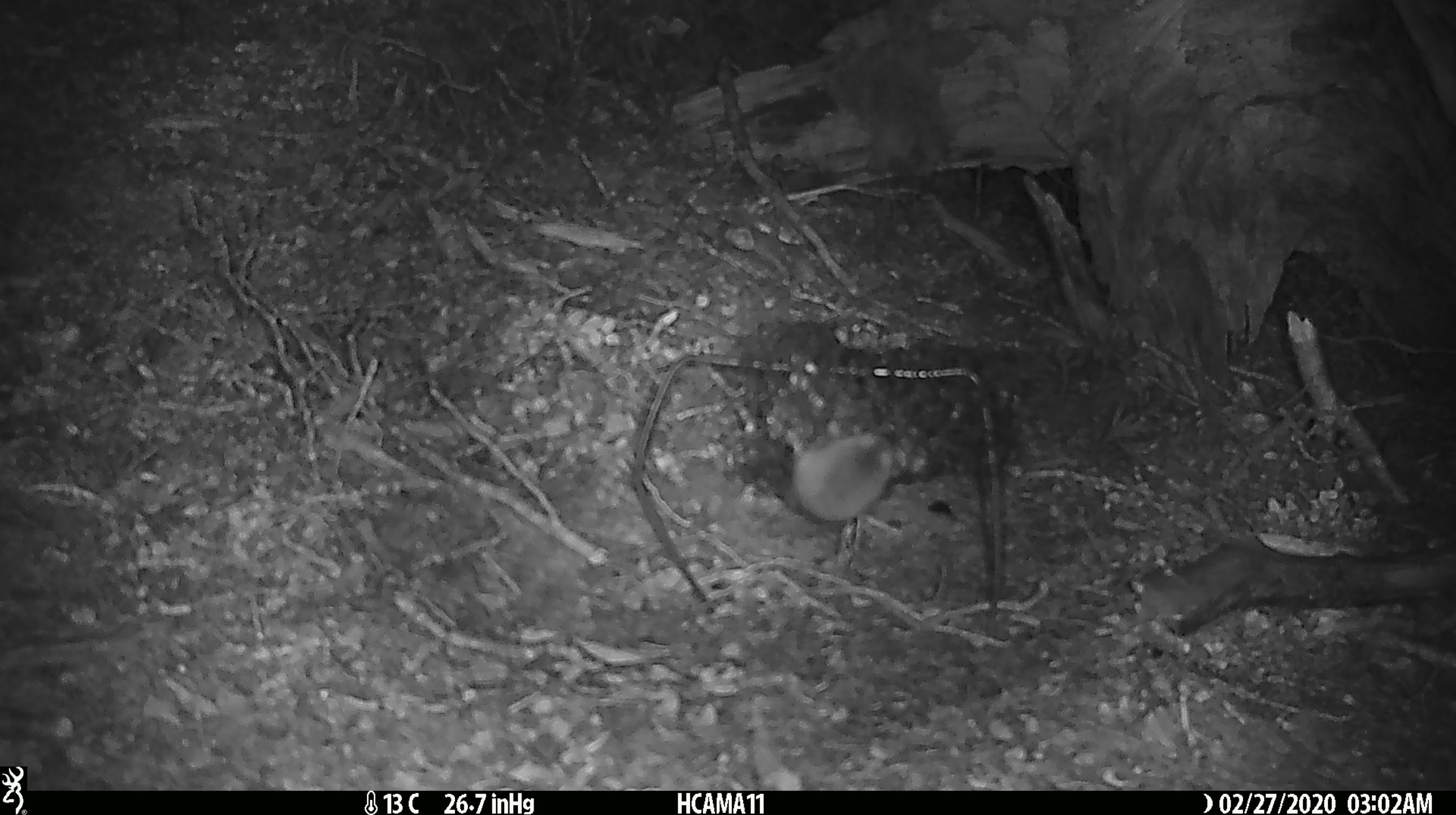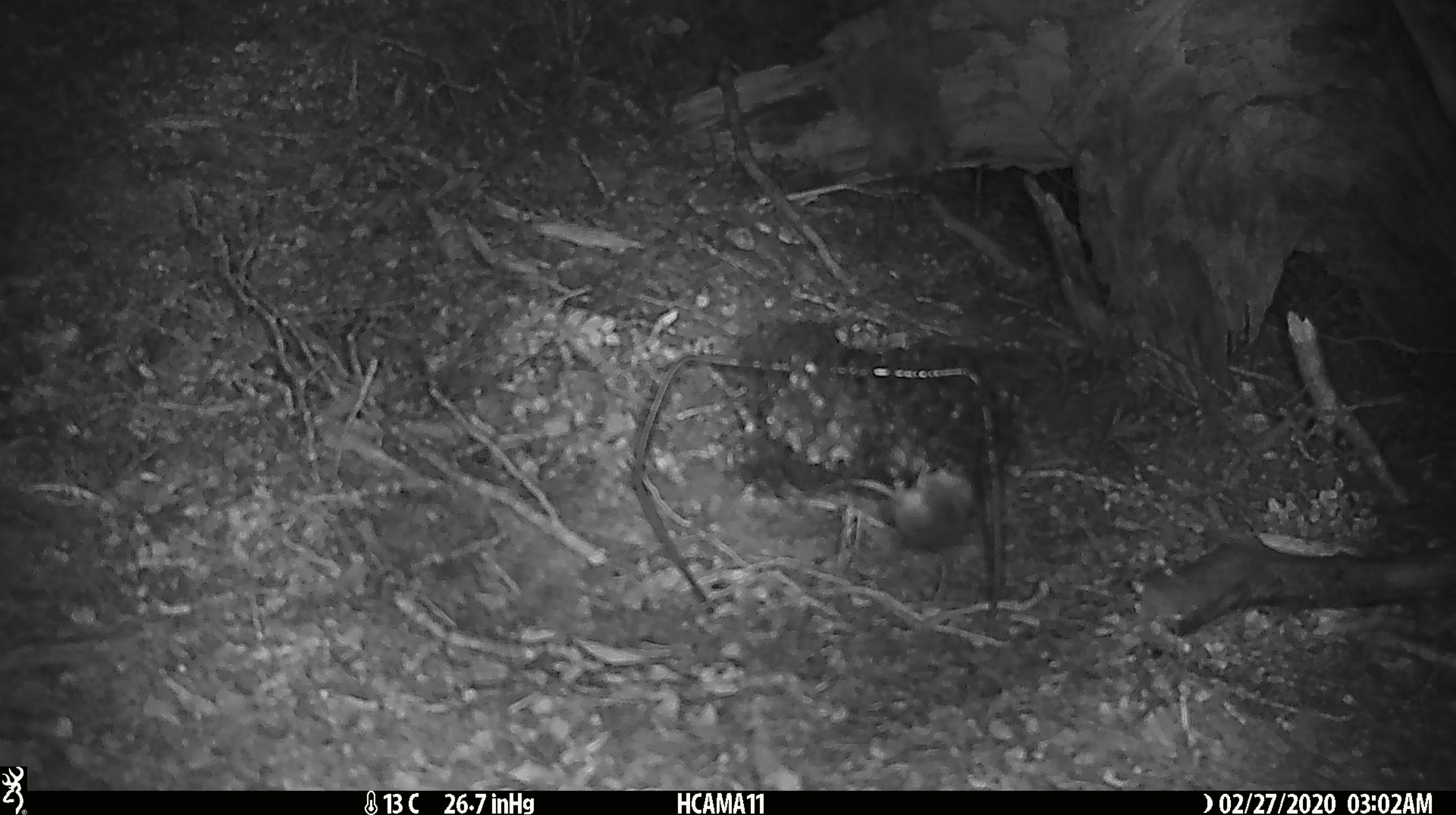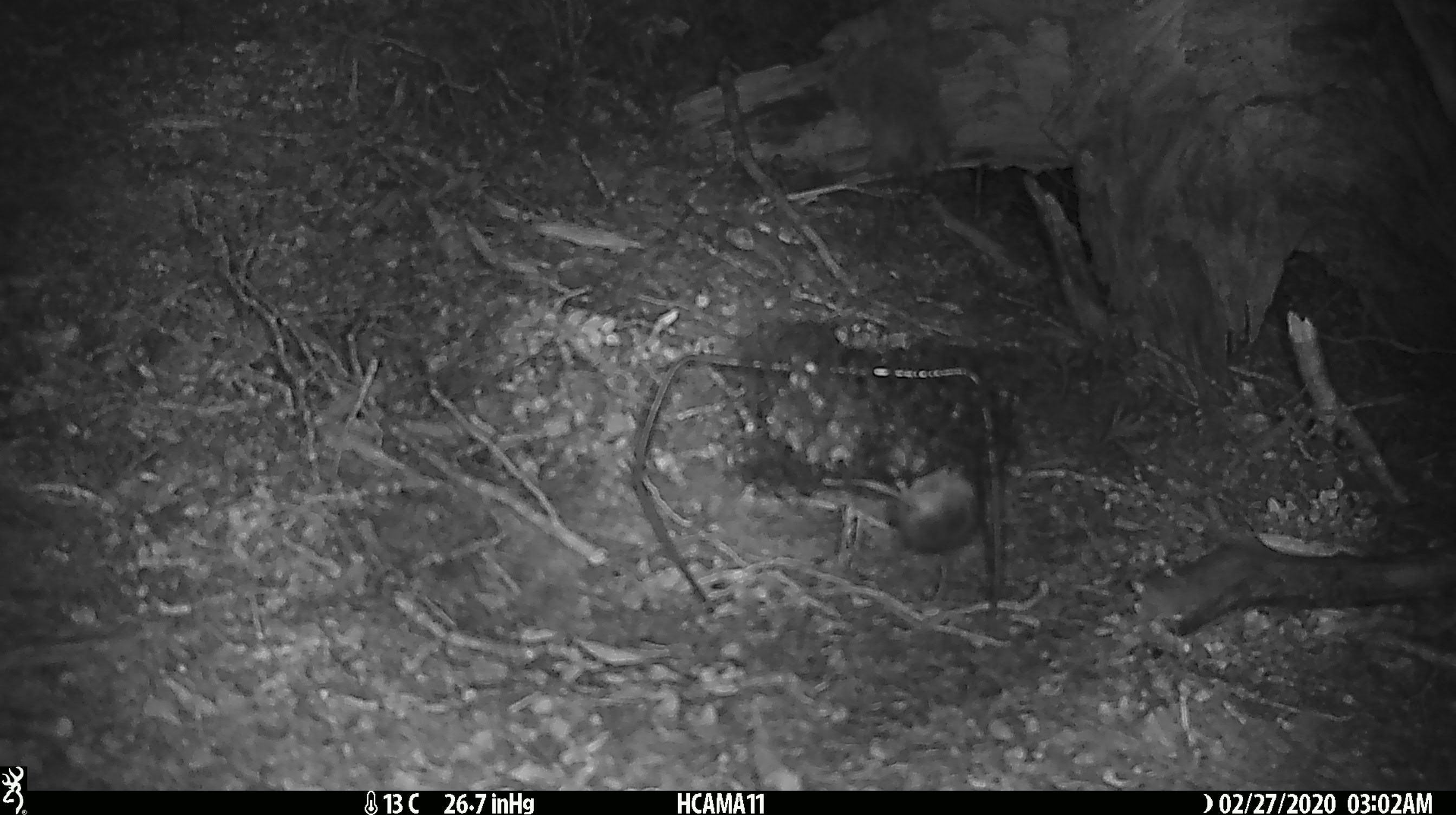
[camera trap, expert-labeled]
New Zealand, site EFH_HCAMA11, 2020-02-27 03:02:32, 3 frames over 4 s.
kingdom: Animalia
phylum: Chordata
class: Mammalia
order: Rodentia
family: Muridae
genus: Mus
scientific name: Mus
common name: mouse